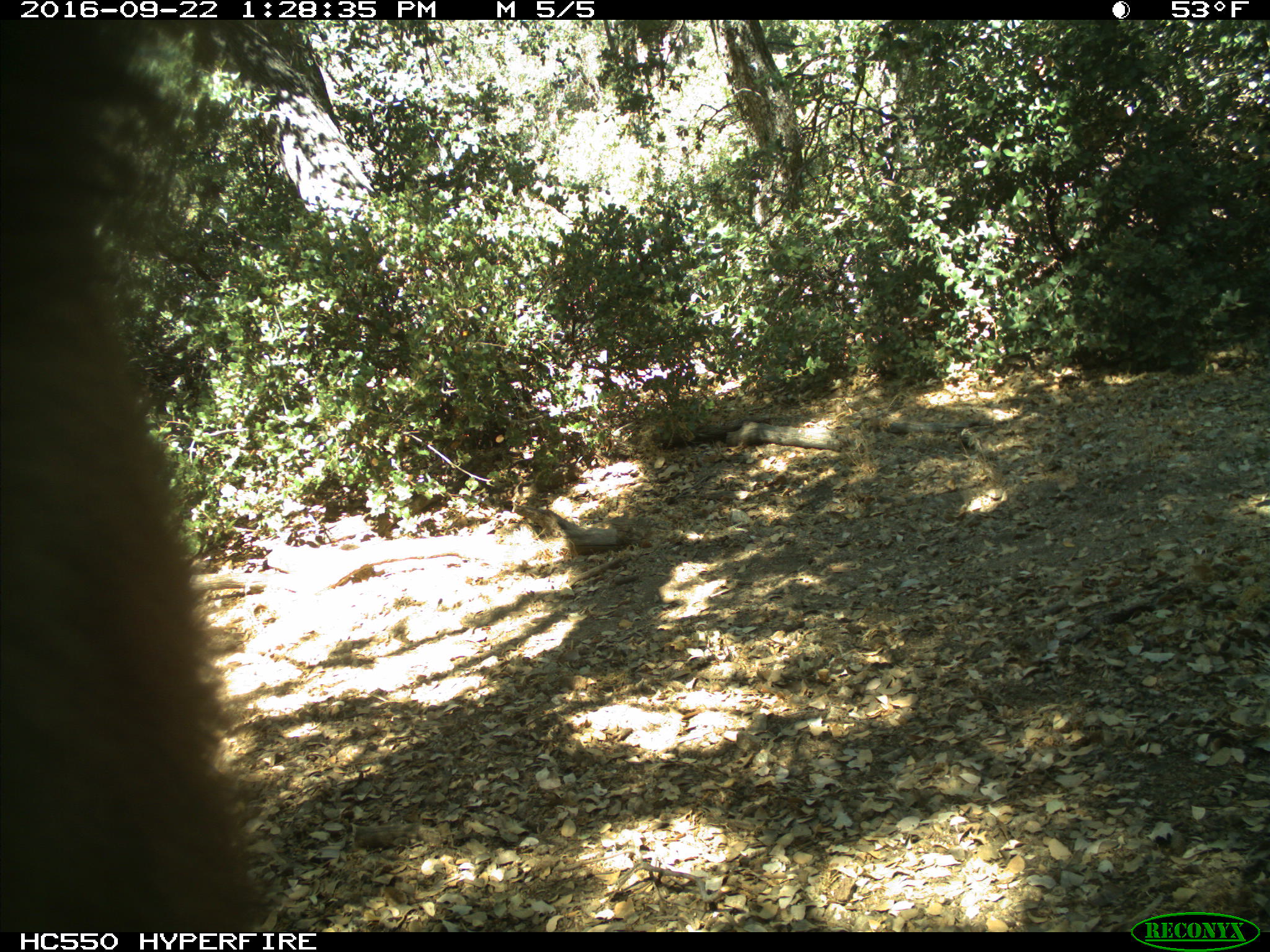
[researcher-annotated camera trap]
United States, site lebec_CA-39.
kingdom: Animalia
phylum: Chordata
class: Mammalia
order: Carnivora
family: Ursidae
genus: Ursus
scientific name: Ursus americanus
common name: american black bear